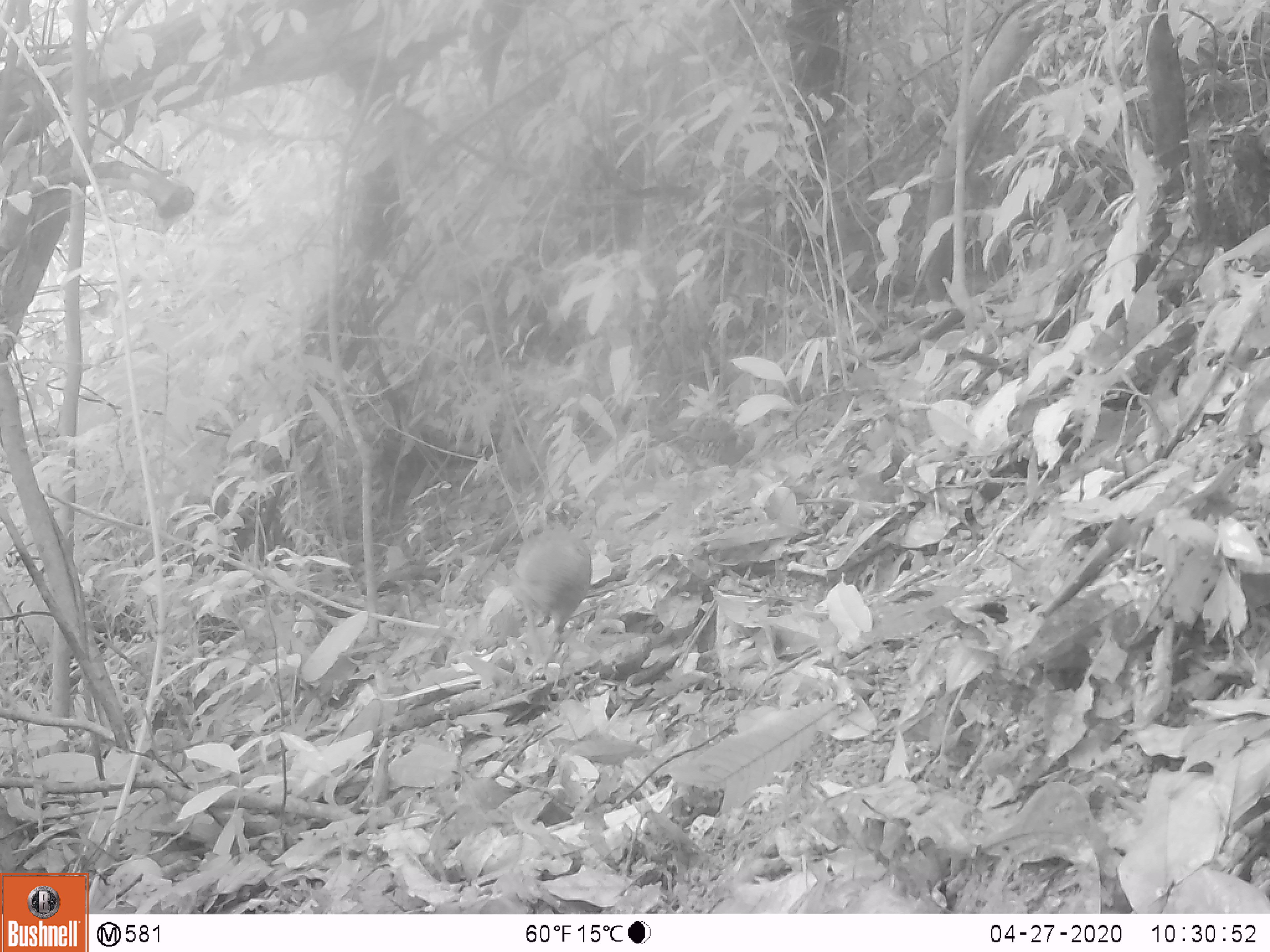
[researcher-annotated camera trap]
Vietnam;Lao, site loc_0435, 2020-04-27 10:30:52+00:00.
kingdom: Animalia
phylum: Chordata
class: Aves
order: Galliformes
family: Phasianidae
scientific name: Phasianidae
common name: partridge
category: unidentified partridge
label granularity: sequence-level